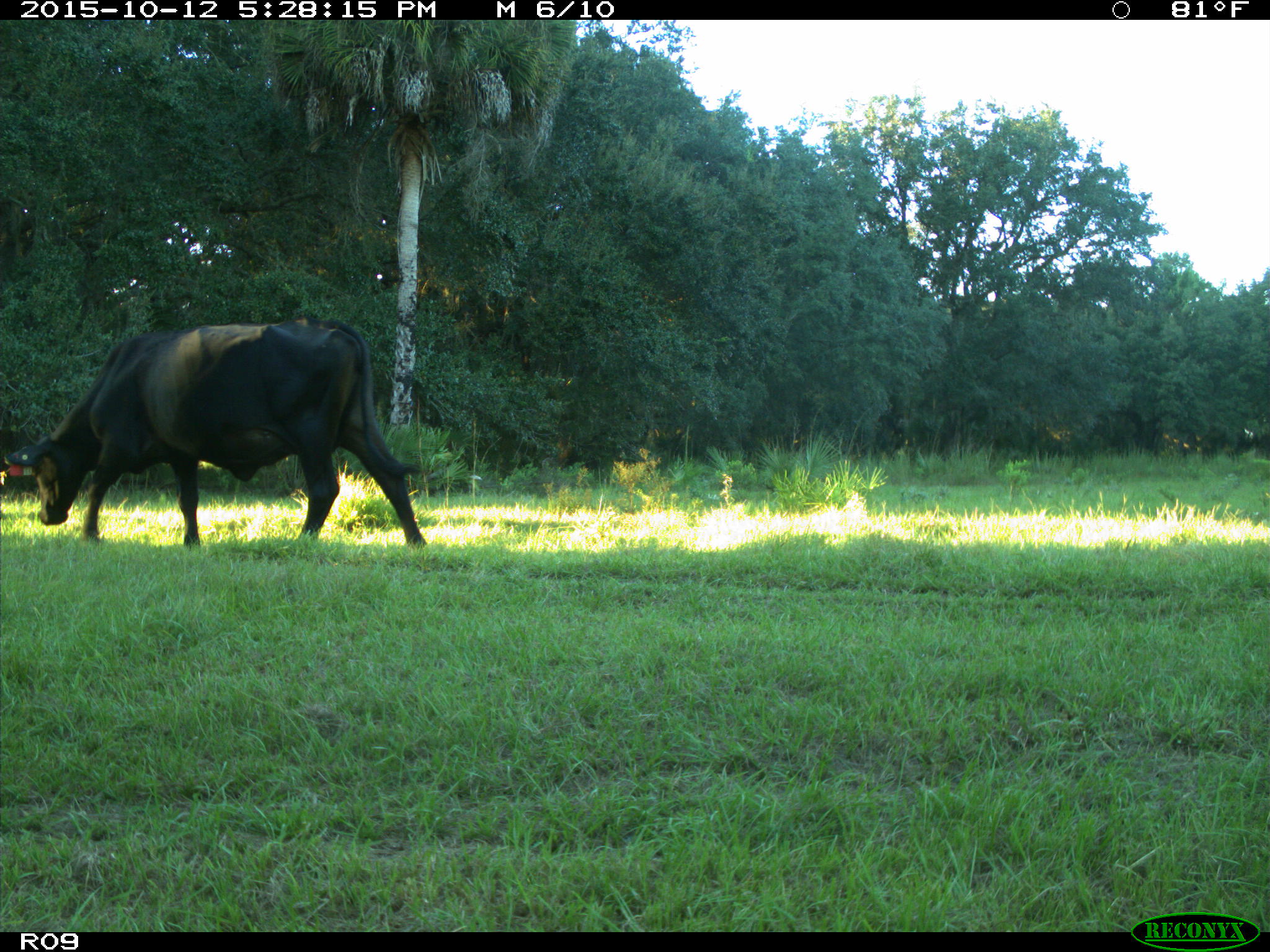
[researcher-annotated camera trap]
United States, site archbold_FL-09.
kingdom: Animalia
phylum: Chordata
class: Mammalia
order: Artiodactyla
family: Bovidae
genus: Bos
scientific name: Bos taurus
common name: domestic cow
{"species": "Bos taurus (domestic cow)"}